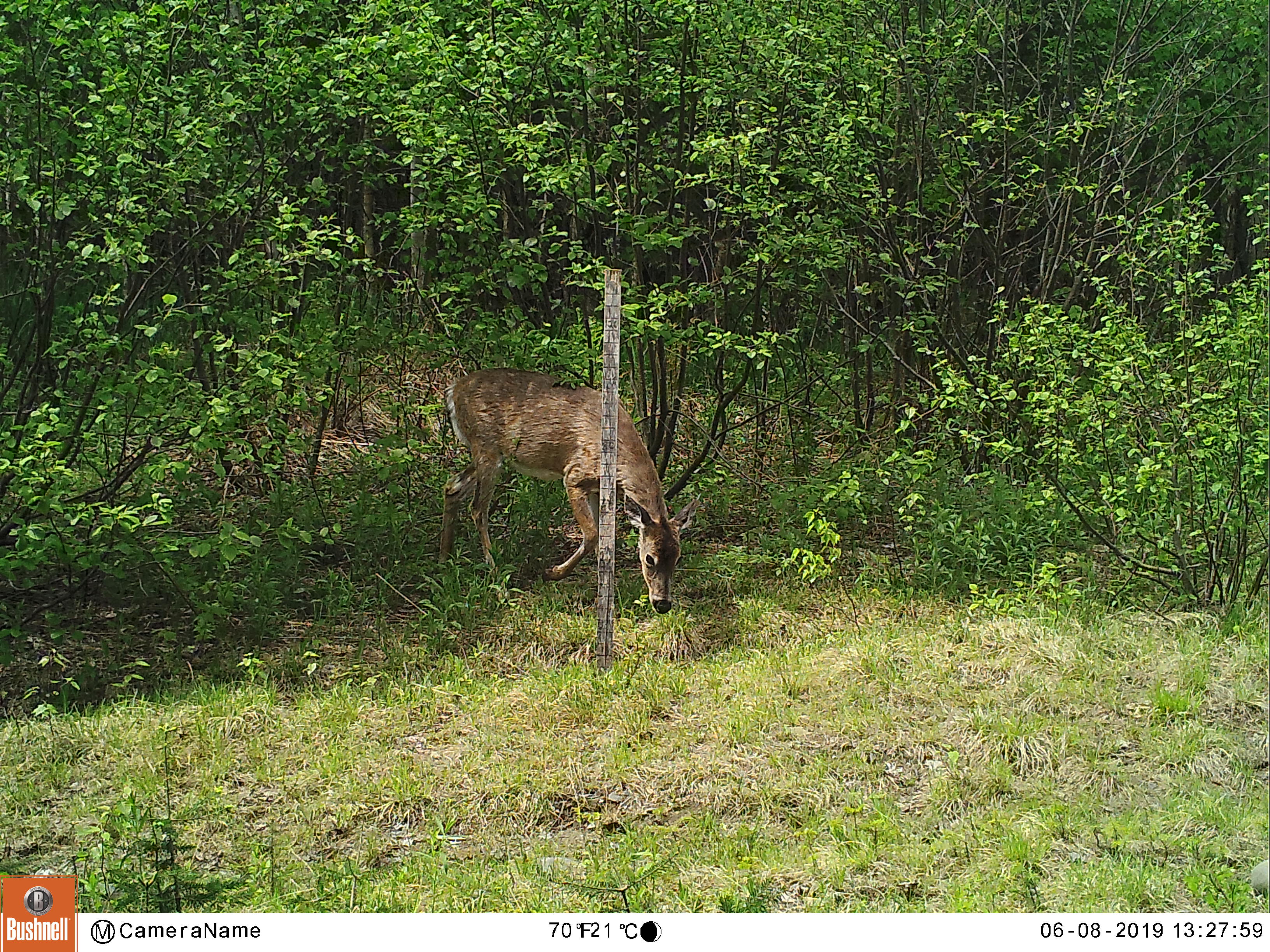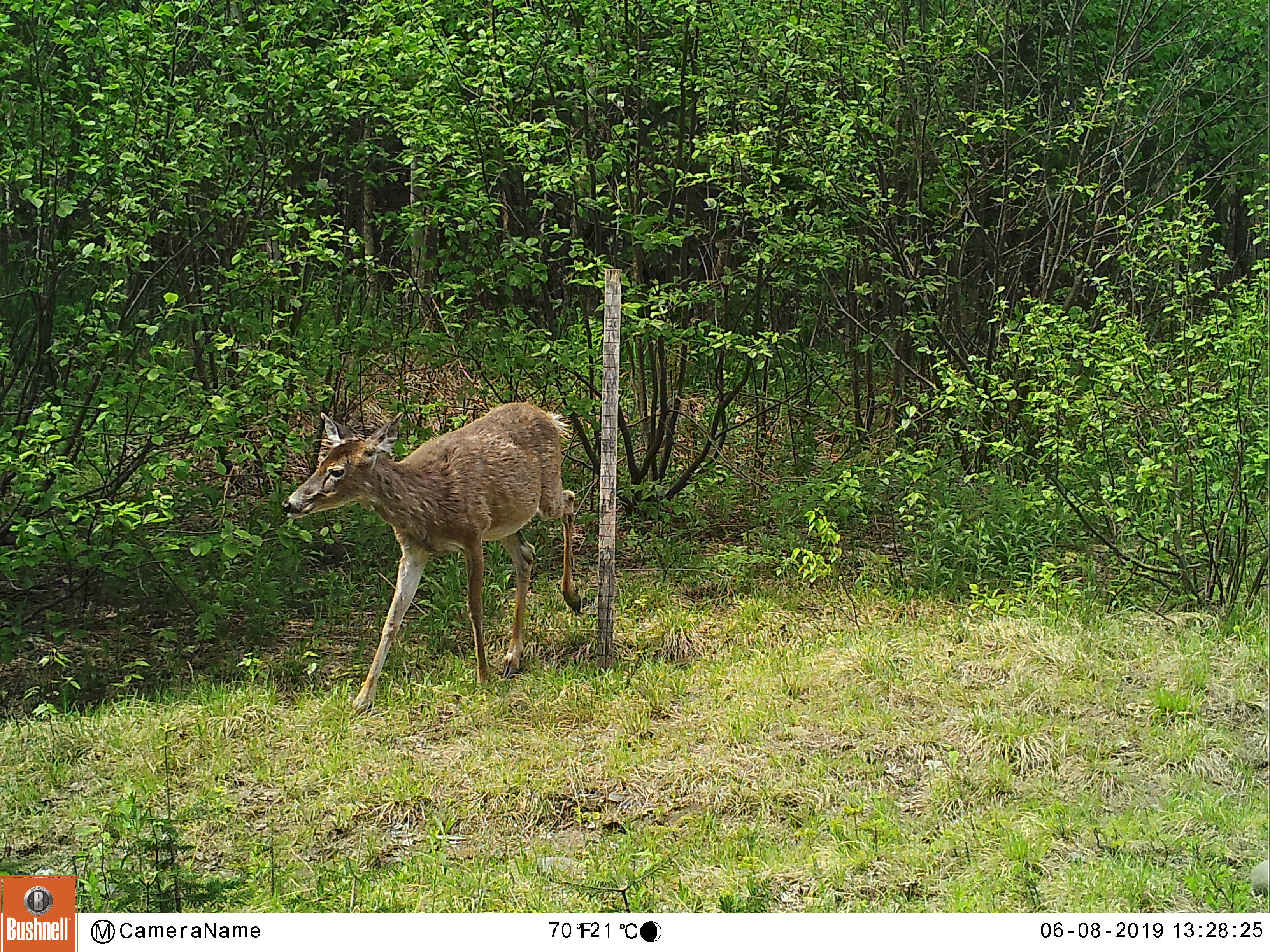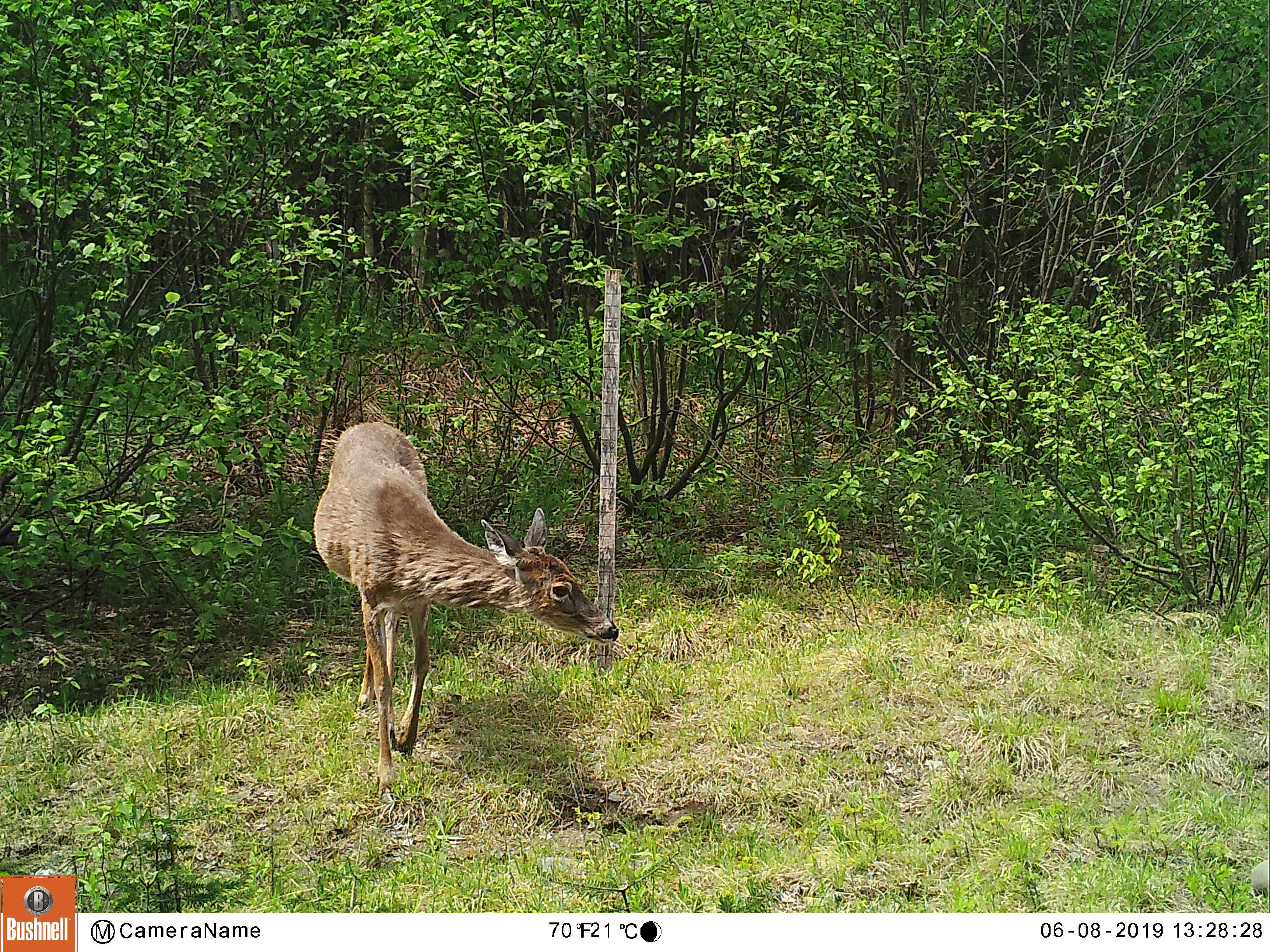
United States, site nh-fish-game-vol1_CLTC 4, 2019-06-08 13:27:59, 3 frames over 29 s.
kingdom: Animalia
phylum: Chordata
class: Mammalia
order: Artiodactyla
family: Cervidae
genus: Odocoileus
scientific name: Odocoileus virginianus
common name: white-tailed deer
White-tailed deer (Odocoileus virginianus).